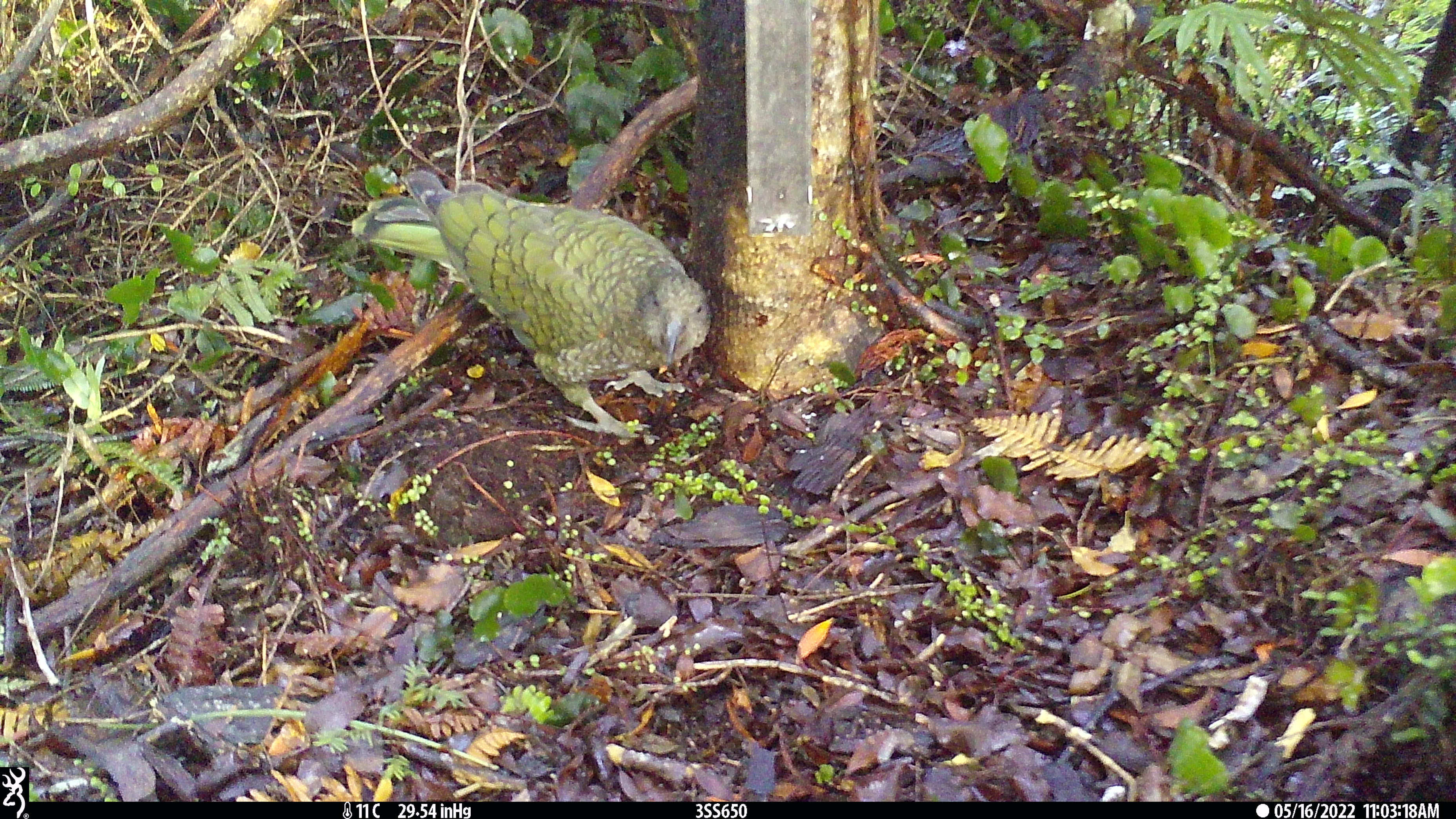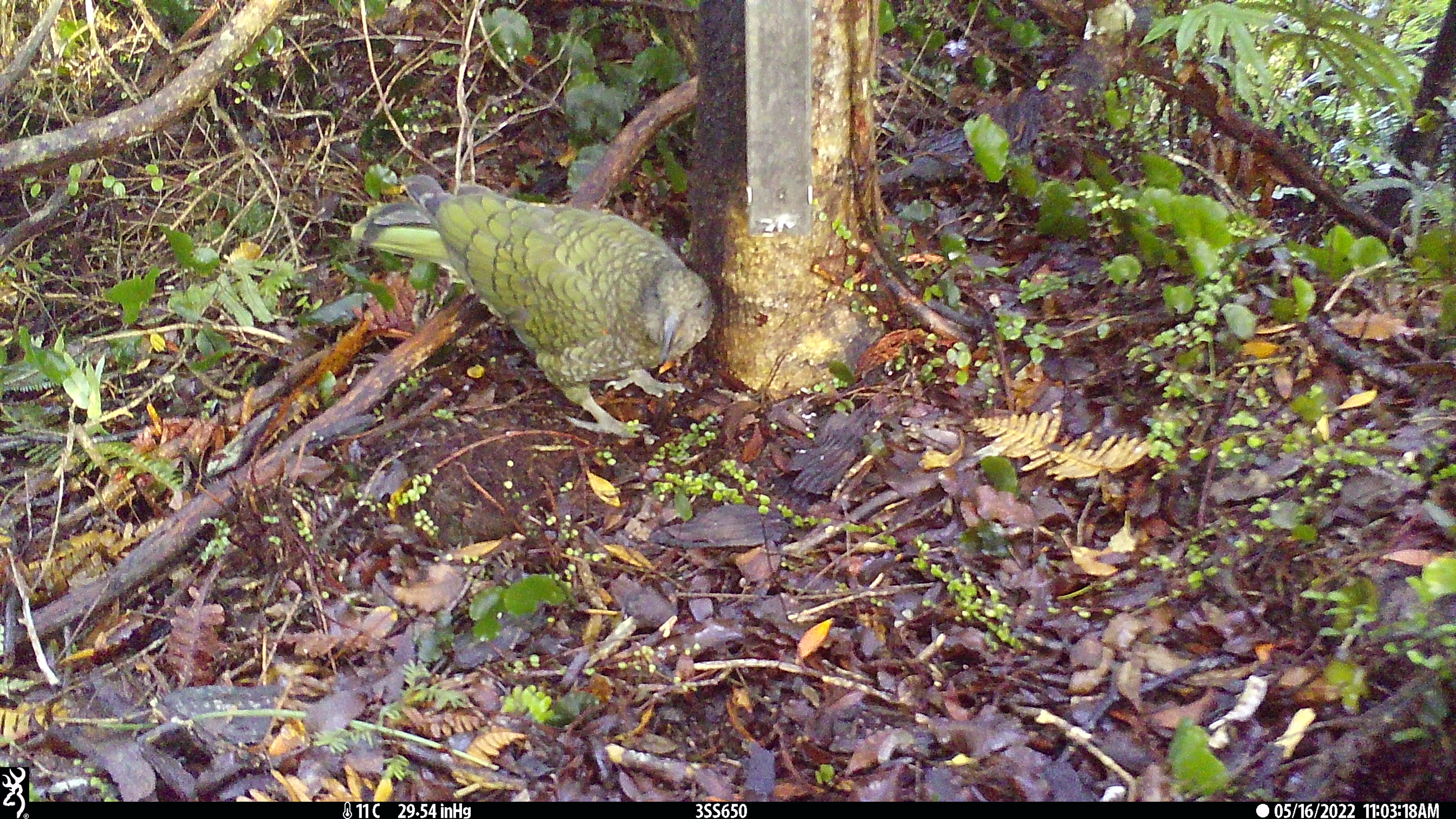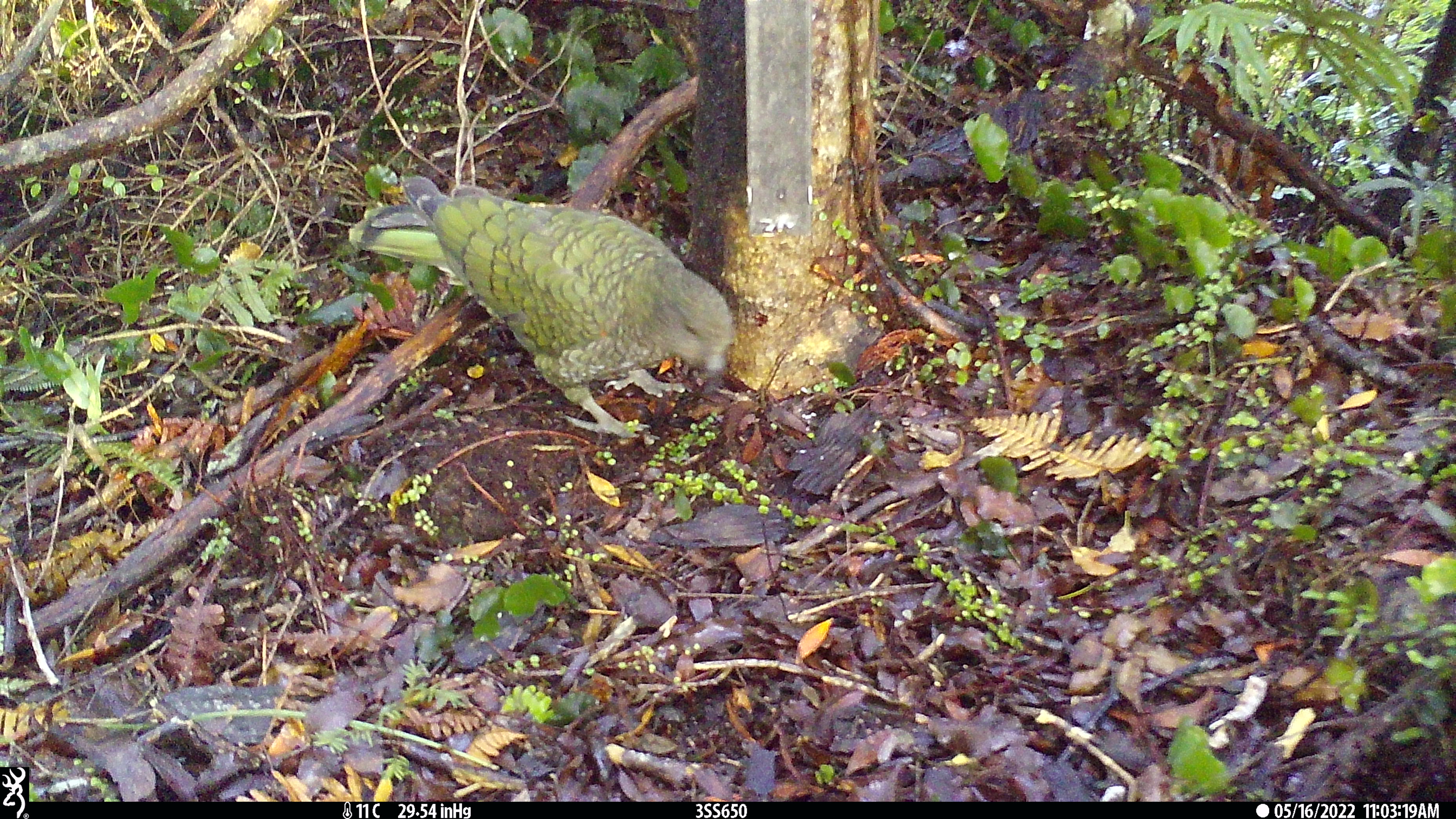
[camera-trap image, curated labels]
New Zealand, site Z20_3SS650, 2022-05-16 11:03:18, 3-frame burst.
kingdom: Animalia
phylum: Chordata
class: Aves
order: Psittaciformes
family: Strigopidae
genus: Nestor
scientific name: Nestor notabilis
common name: kea